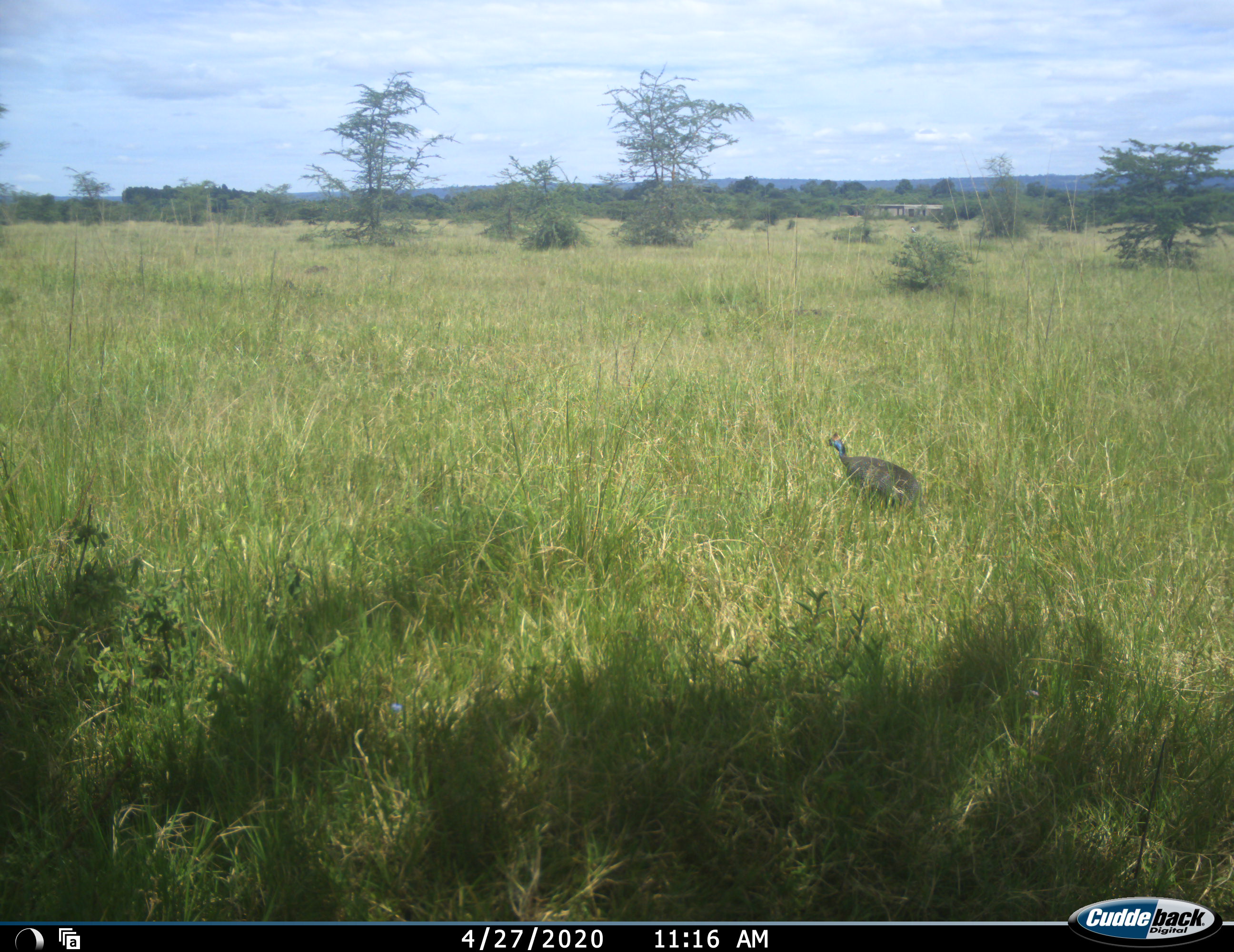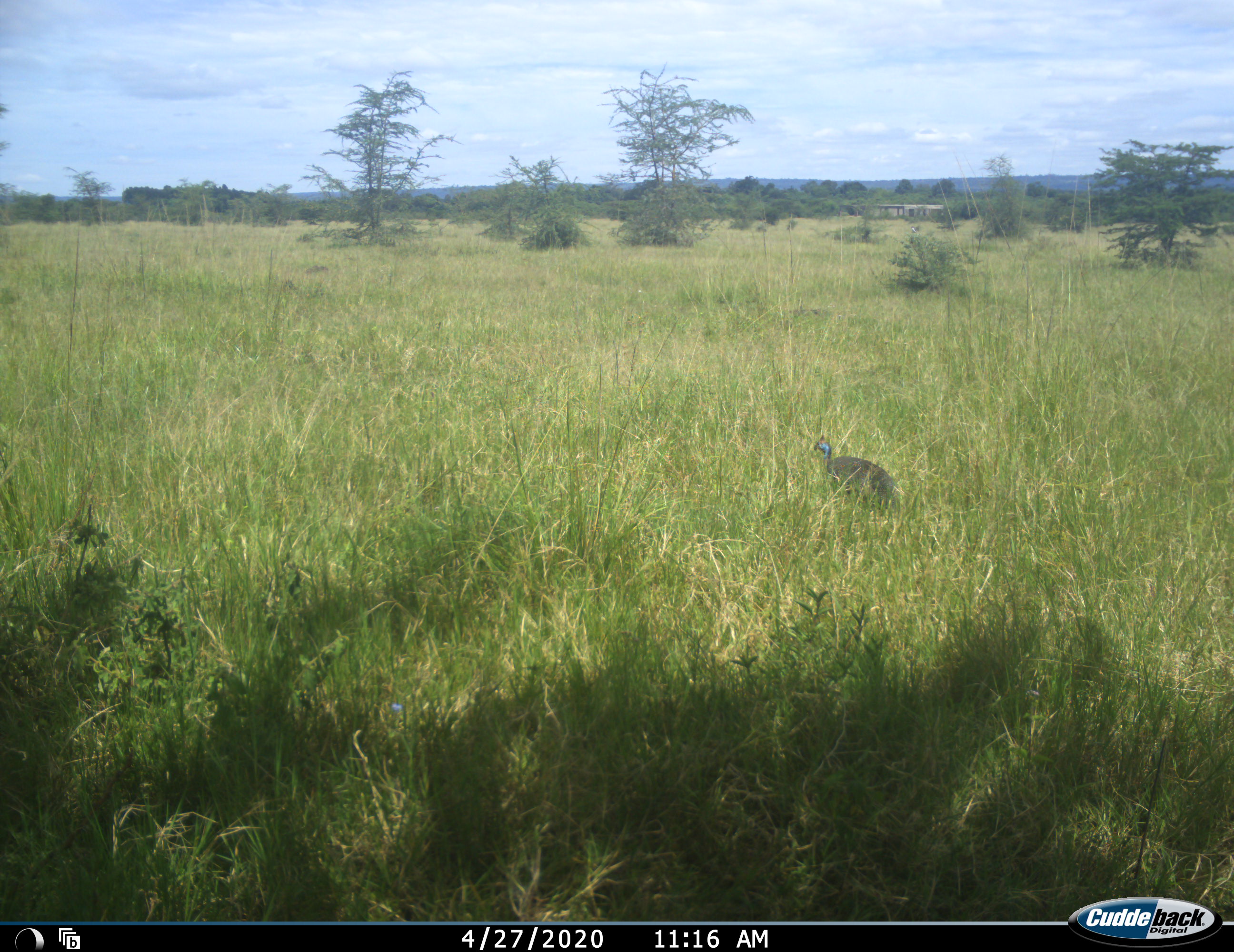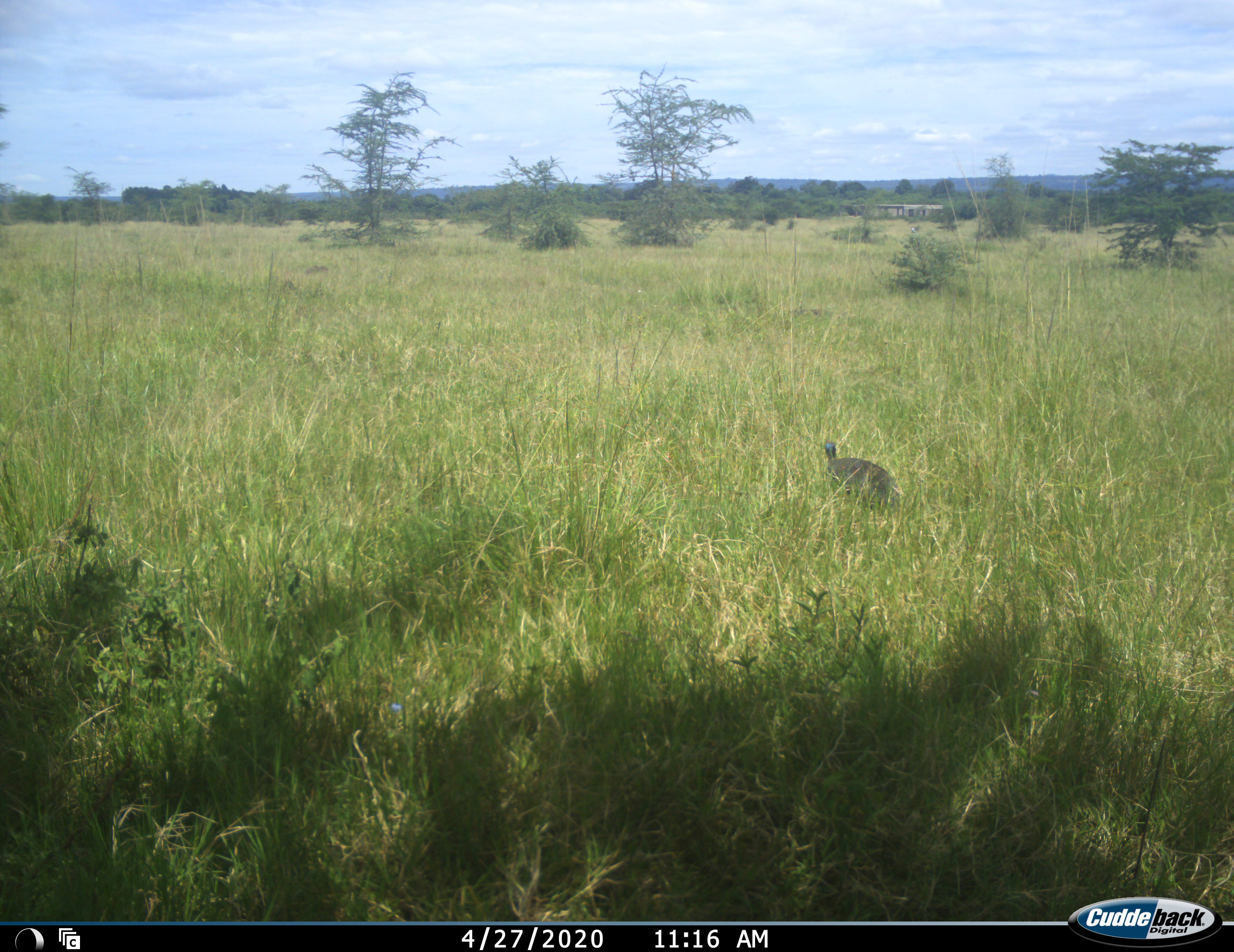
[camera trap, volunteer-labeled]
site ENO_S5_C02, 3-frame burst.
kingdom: Animalia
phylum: Chordata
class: Aves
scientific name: Aves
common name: bird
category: birdother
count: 1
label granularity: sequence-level